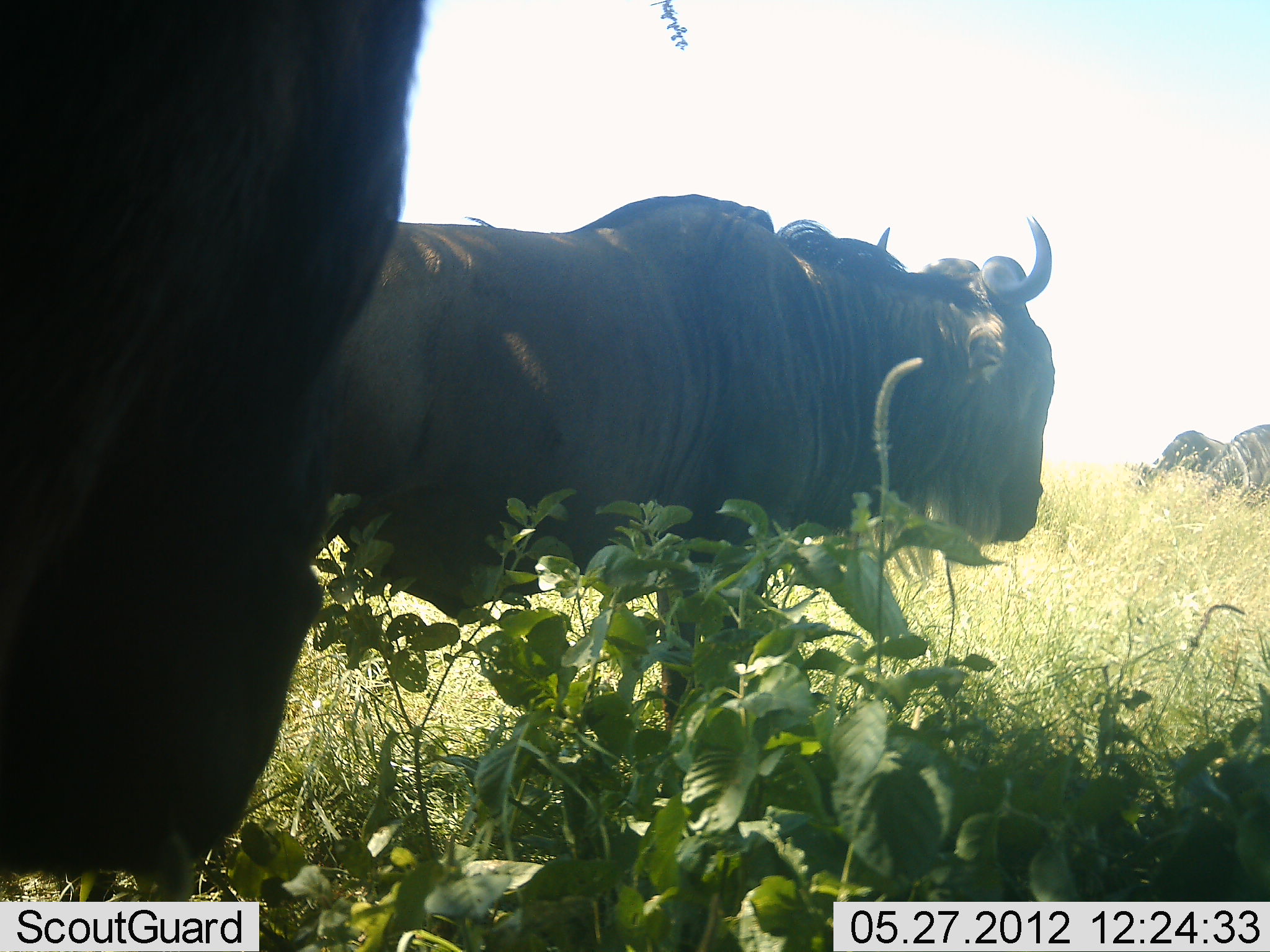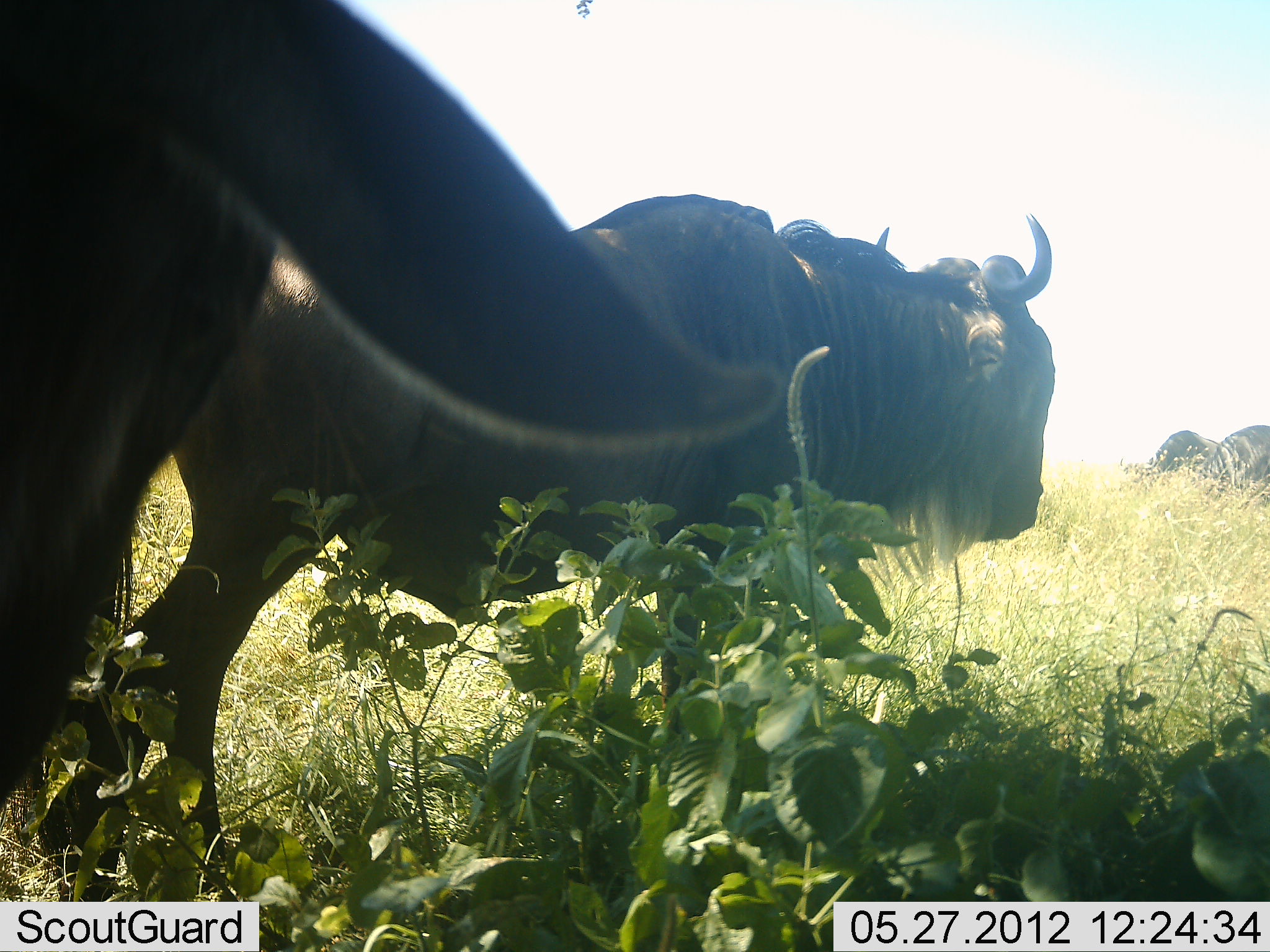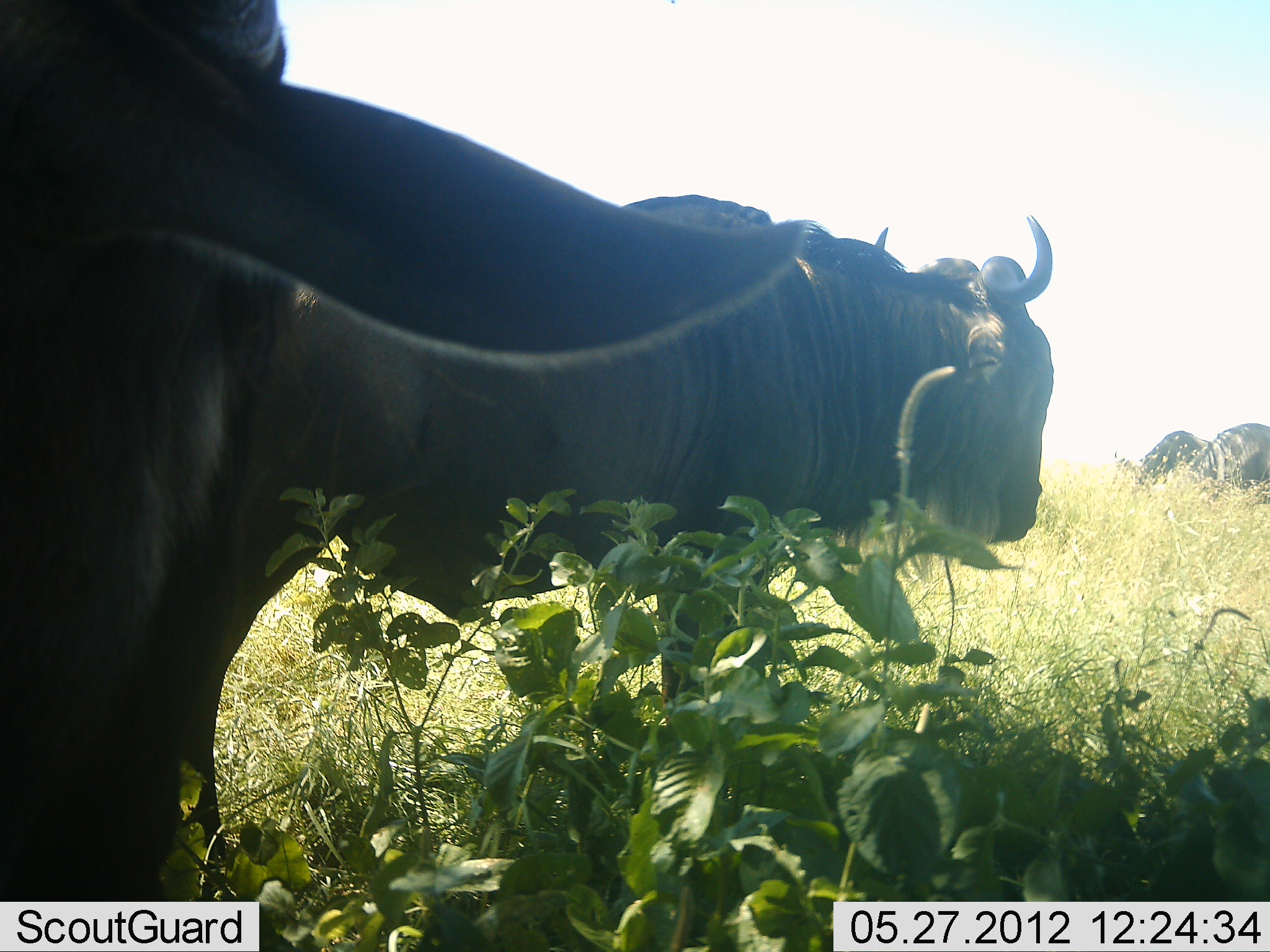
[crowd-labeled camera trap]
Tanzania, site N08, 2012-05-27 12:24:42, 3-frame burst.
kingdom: Animalia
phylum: Chordata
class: Mammalia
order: Artiodactyla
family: Bovidae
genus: Connochaetes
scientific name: Connochaetes taurinus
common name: blue wildebeest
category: wildebeest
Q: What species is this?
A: Wildebeest (blue wildebeest) (Connochaetes taurinus).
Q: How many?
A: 4.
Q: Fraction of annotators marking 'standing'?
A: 83%.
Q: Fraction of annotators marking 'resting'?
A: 12%.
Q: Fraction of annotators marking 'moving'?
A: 21%.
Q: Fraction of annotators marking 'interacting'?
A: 0%.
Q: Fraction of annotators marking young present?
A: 0%.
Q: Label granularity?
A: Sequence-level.